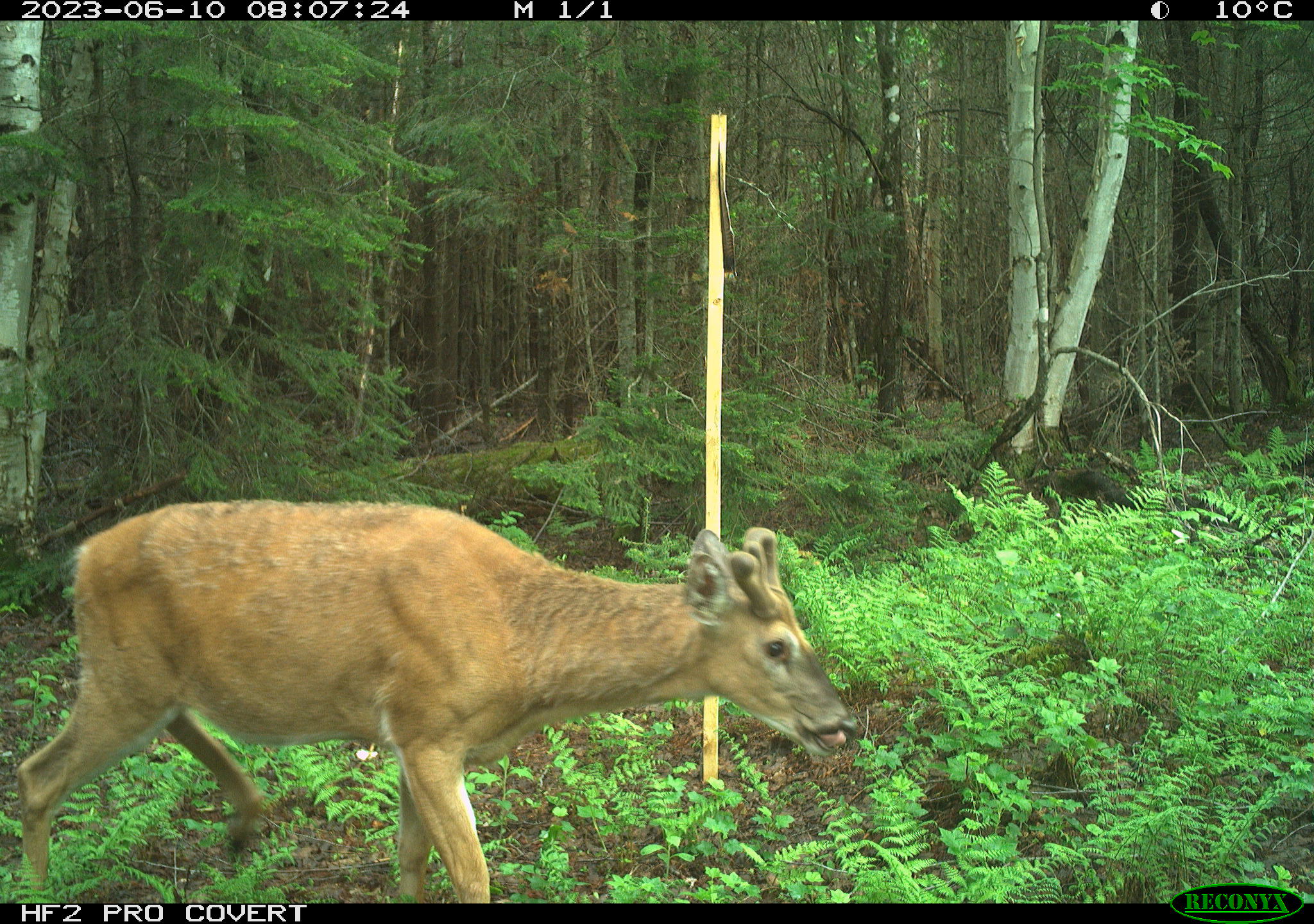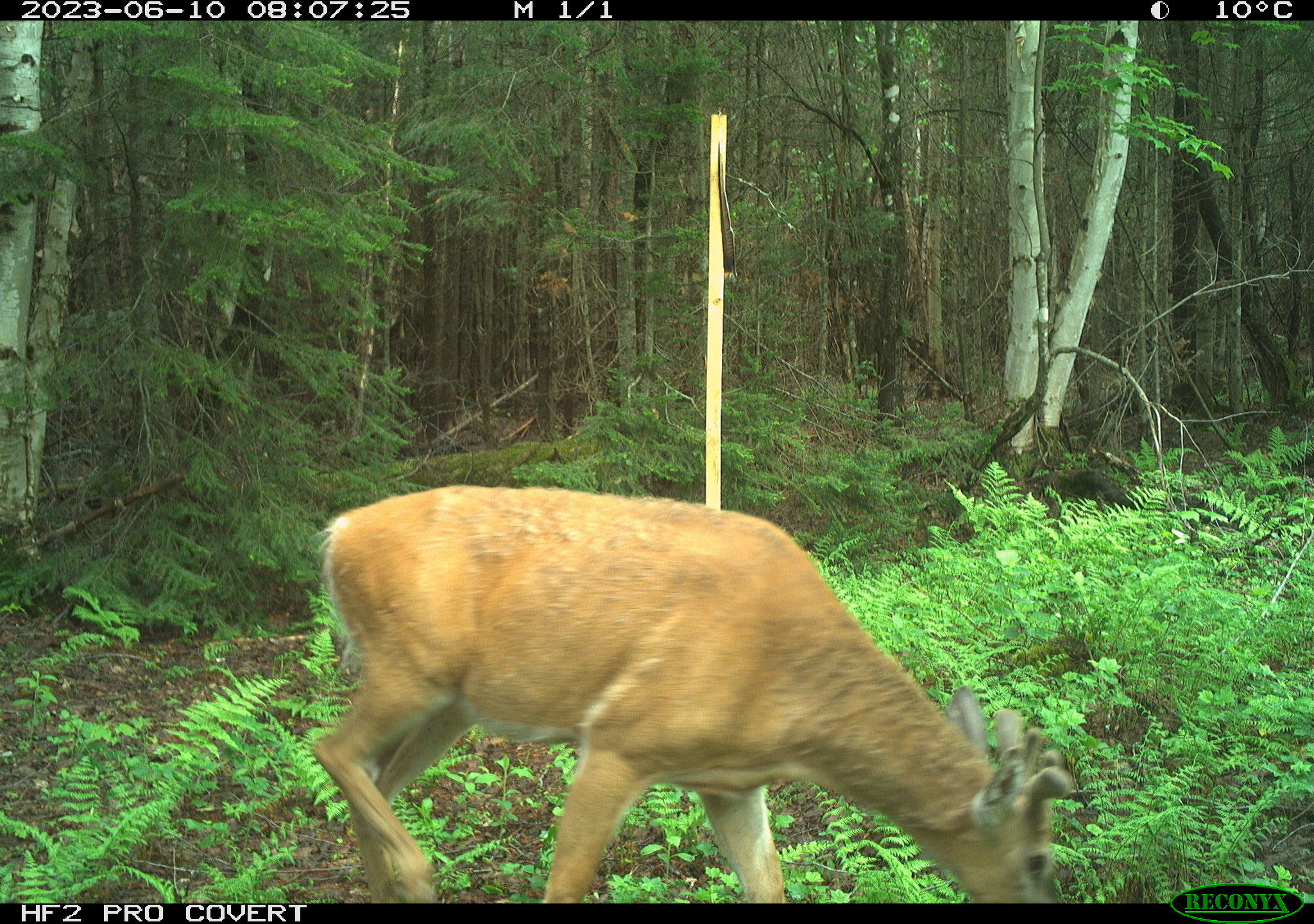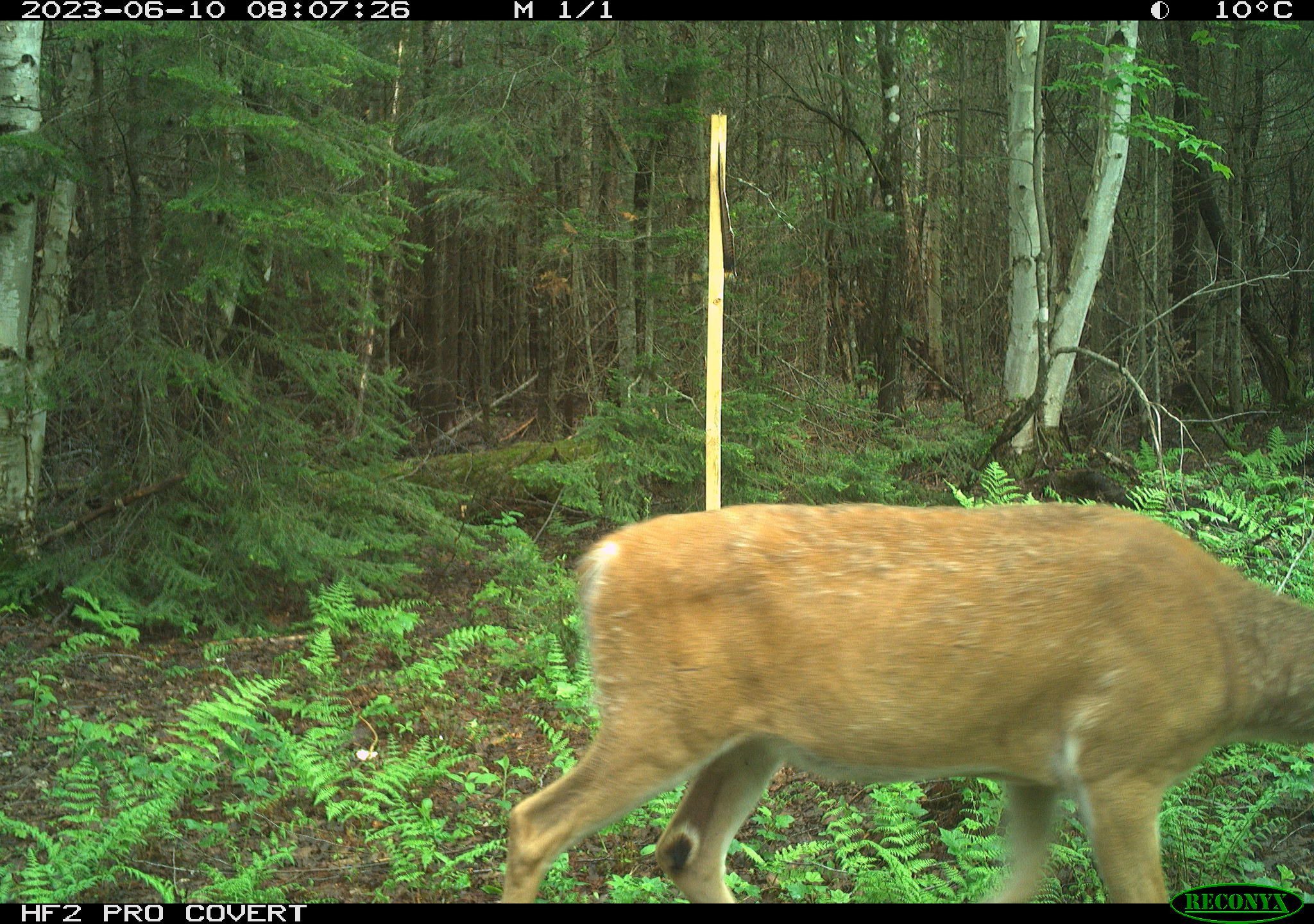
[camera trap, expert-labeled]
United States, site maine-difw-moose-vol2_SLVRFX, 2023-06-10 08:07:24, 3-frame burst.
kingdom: Animalia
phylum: Chordata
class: Mammalia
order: Artiodactyla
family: Cervidae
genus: Odocoileus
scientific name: Odocoileus virginianus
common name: white-tailed deer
White-tailed deer (Odocoileus virginianus).